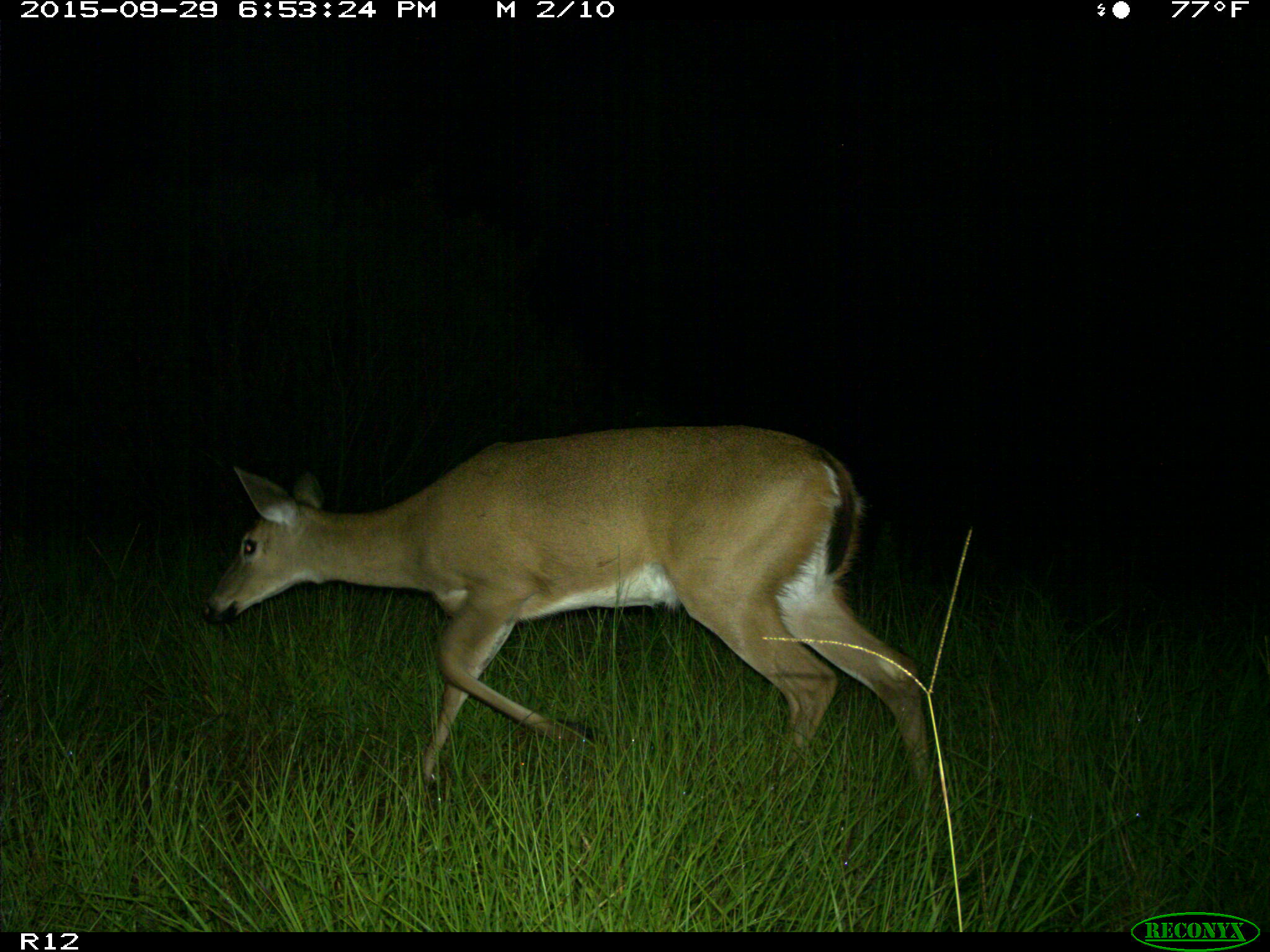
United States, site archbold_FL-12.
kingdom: Animalia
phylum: Chordata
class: Mammalia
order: Artiodactyla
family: Cervidae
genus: Odocoileus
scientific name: Odocoileus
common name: deer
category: unidentified deer